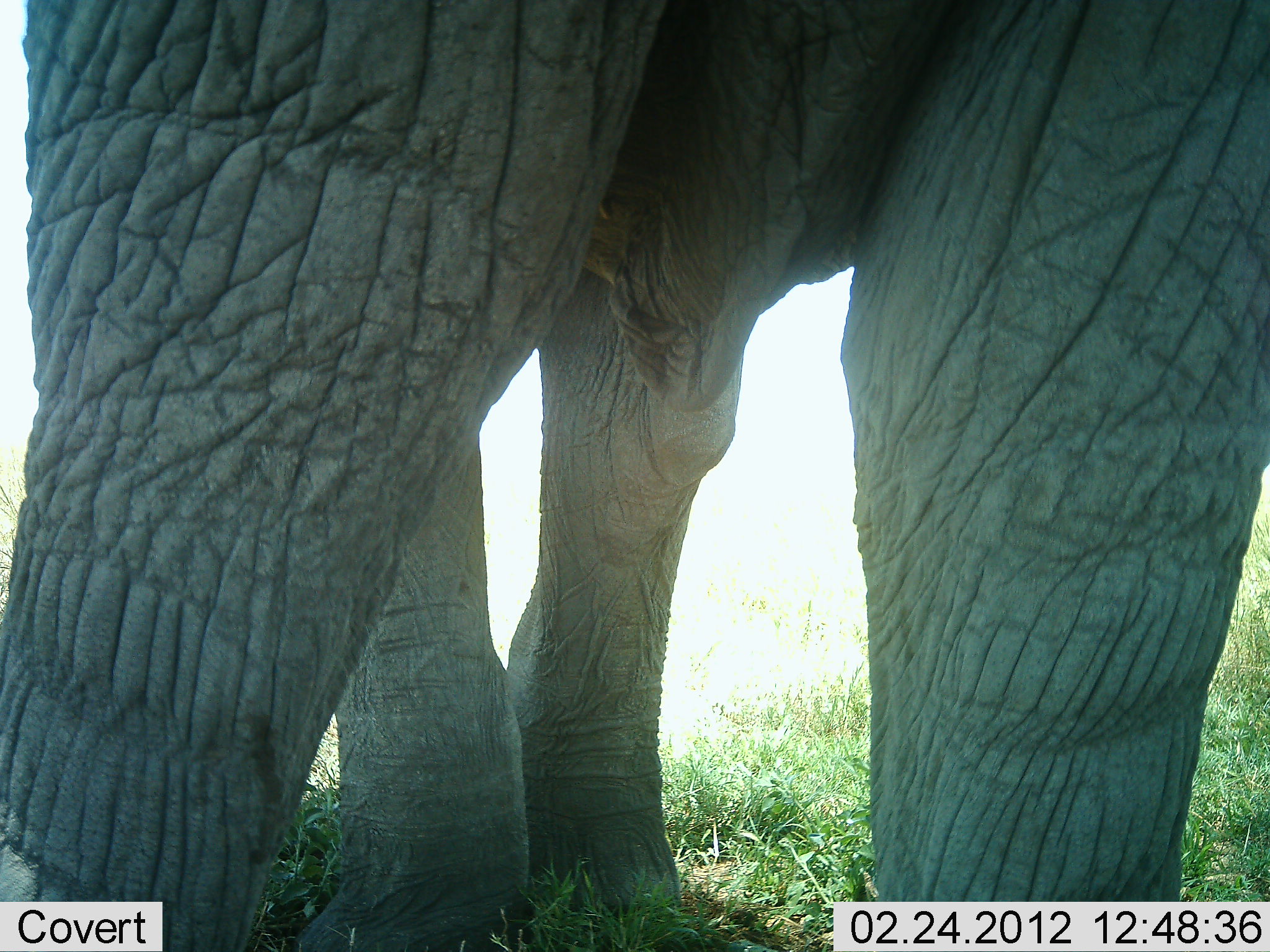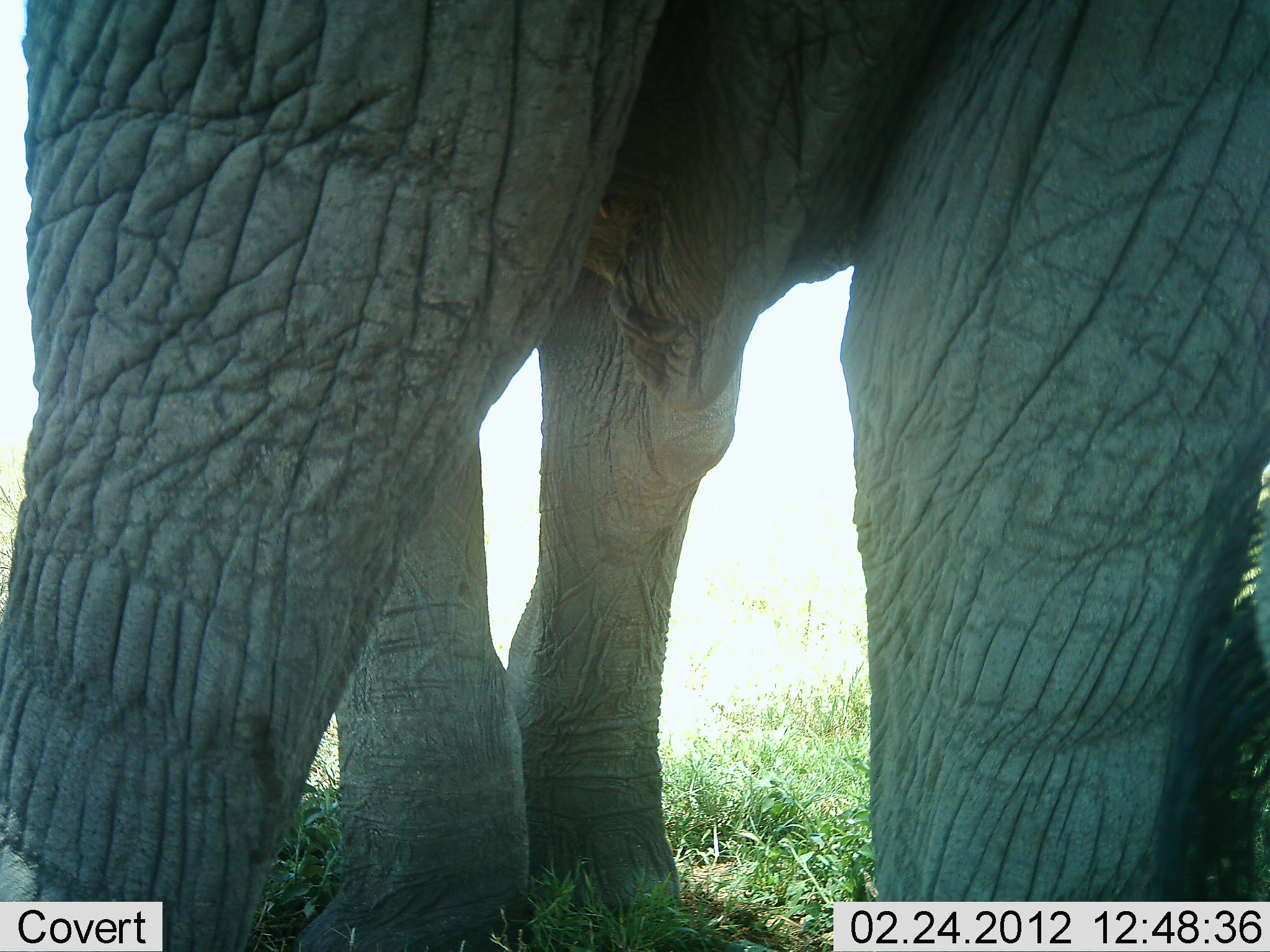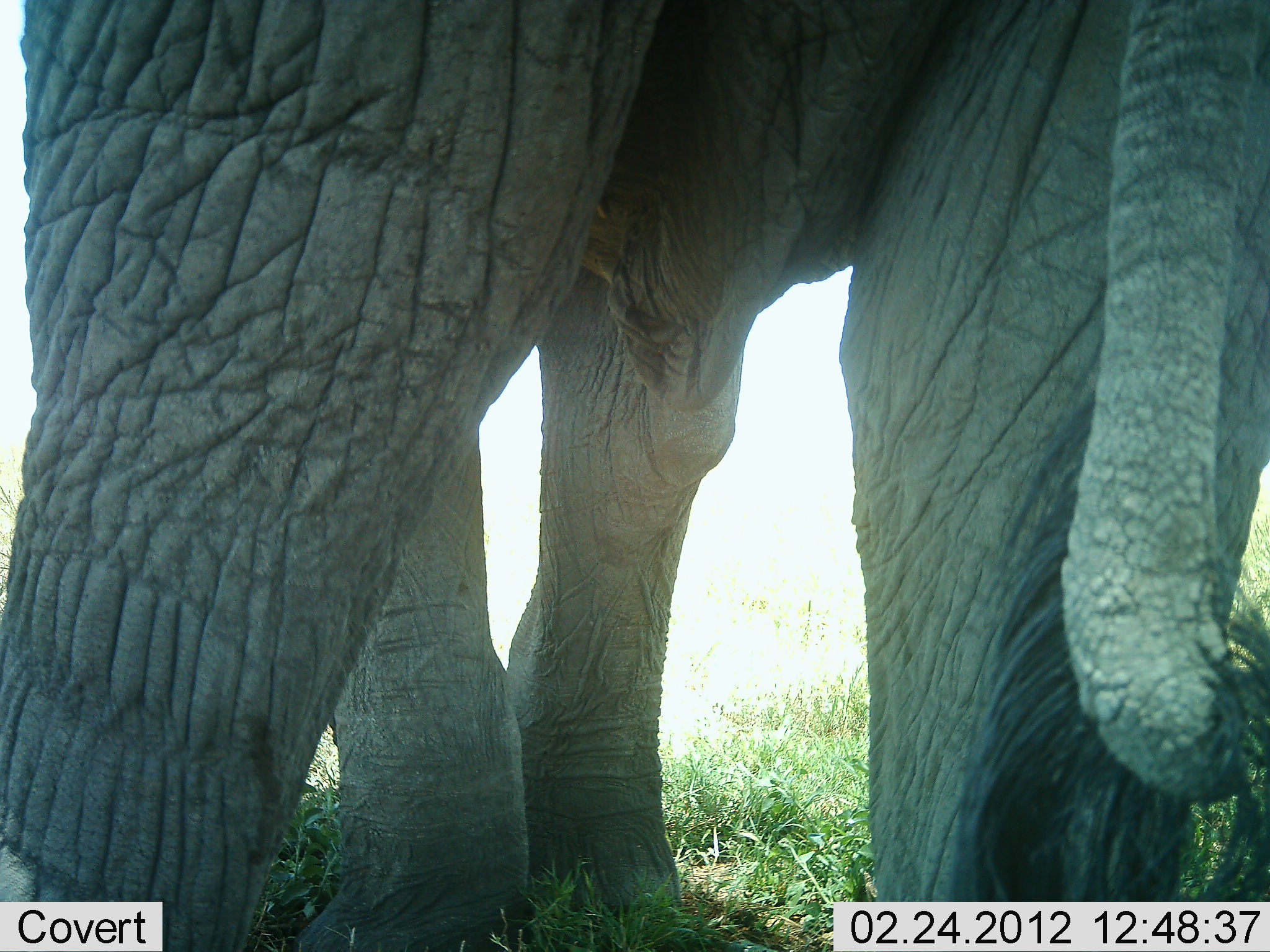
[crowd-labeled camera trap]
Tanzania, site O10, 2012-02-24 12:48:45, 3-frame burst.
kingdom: Animalia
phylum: Chordata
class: Mammalia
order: Proboscidea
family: Elephantidae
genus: Loxodonta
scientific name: Loxodonta africana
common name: african bush elephant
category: elephant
Elephant (african bush elephant) (Loxodonta africana), count 1. Behavior (volunteer vote fractions): standing 100%, resting 0%, moving 0%, interacting 8%. Young present (vote fraction): 8%. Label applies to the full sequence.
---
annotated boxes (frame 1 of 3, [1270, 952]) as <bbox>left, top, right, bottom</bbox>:
animal: <bbox>0, 1, 1270, 952</bbox>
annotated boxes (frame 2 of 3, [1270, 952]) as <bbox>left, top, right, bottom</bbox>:
animal: <bbox>1, 1, 1269, 952</bbox>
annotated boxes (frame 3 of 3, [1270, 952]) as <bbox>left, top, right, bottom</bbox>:
animal: <bbox>4, 2, 1268, 952</bbox>